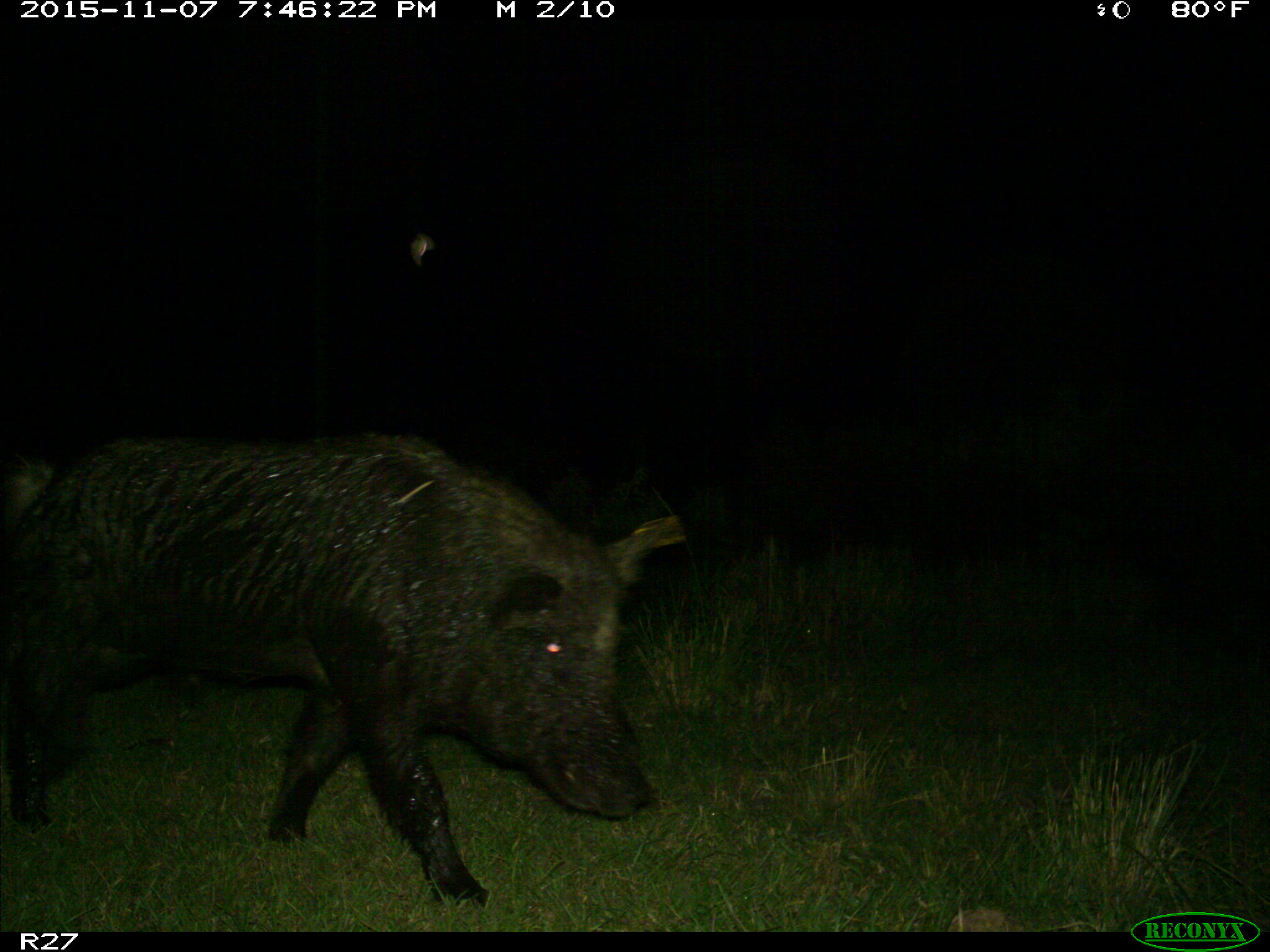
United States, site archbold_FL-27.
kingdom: Animalia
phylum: Chordata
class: Mammalia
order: Artiodactyla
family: Suidae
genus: Sus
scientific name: Sus scrofa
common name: wild boar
Sus scrofa (wild boar).